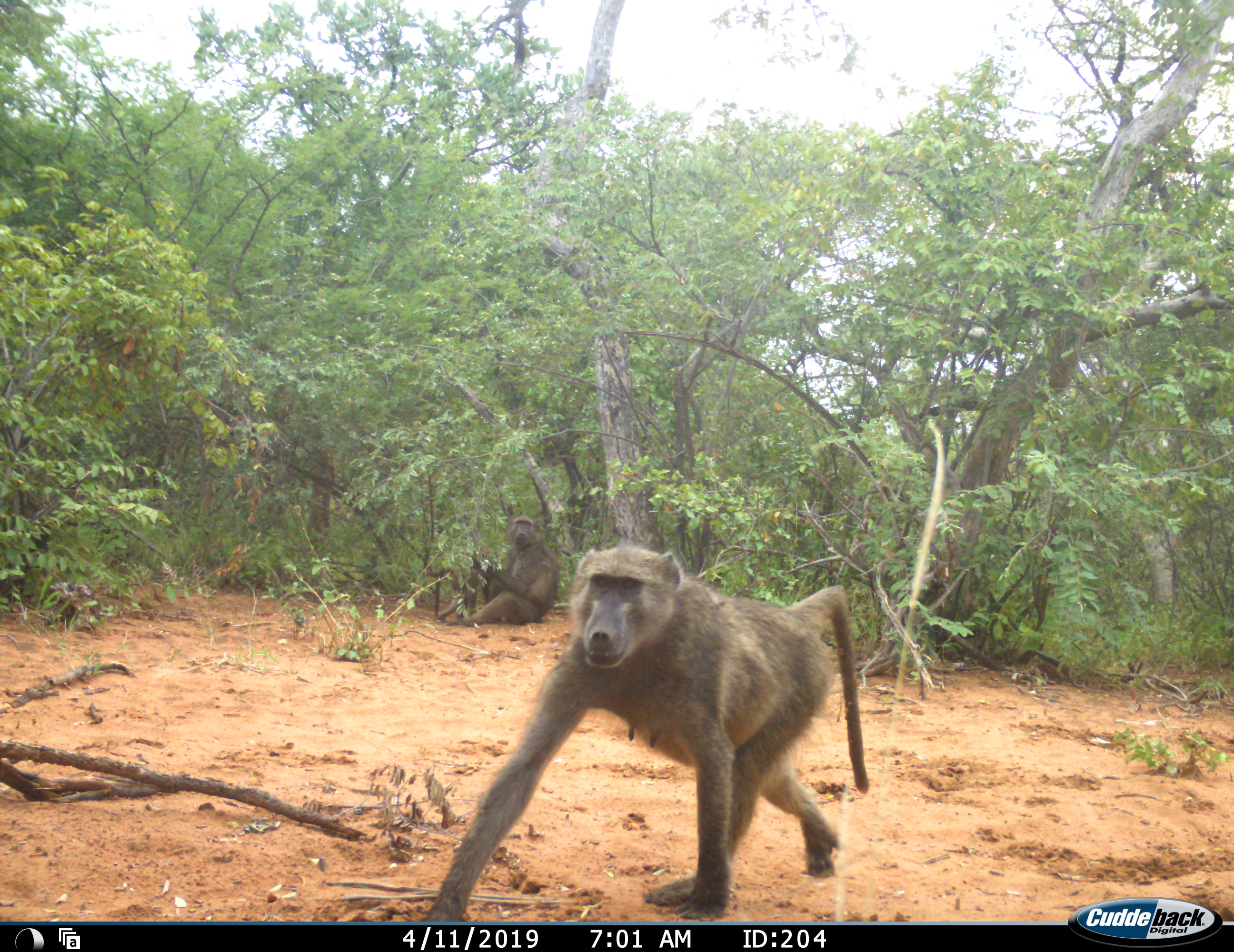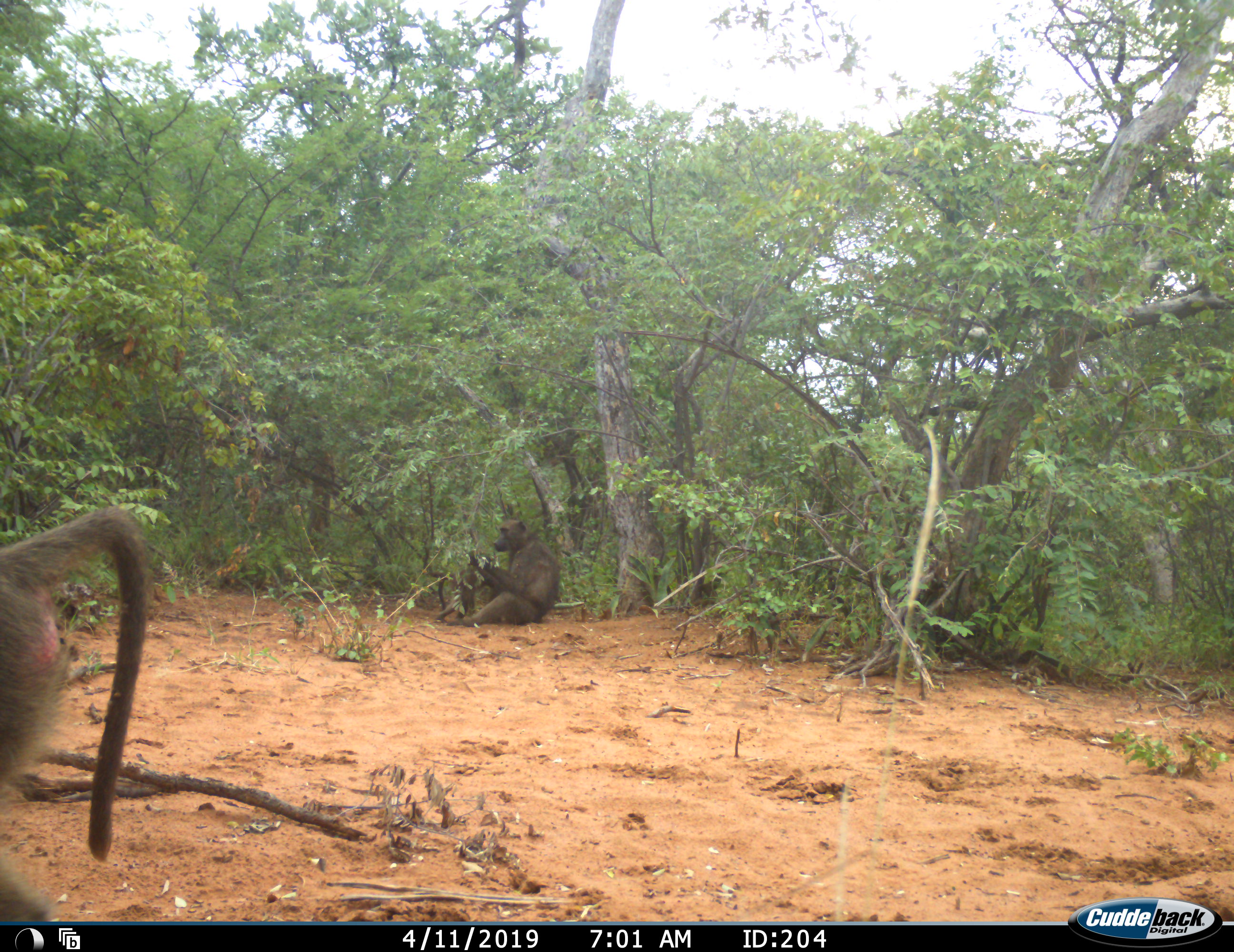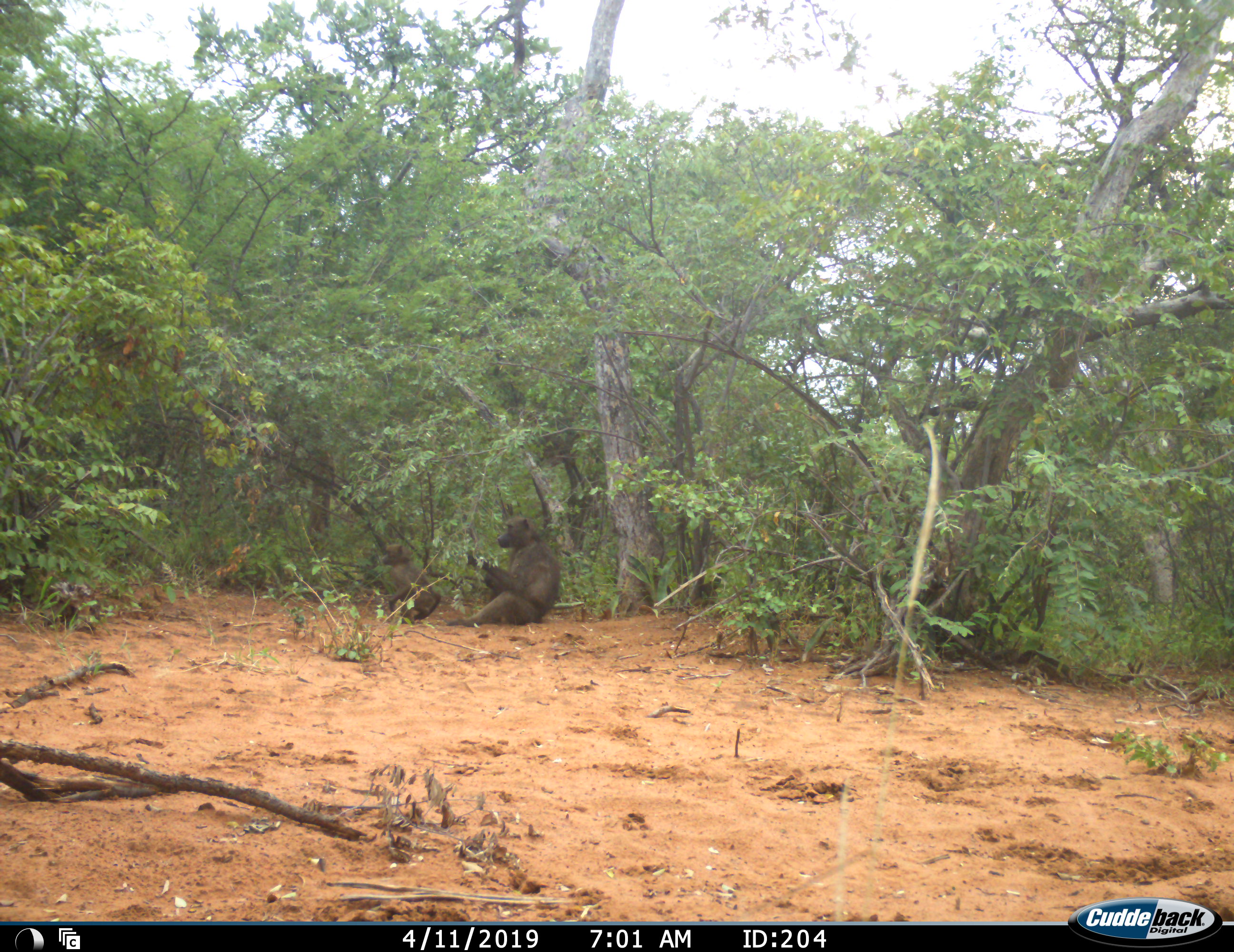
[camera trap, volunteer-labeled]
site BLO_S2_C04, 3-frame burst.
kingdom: Animalia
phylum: Chordata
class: Mammalia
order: Primates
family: Cercopithecidae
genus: Papio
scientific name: Papio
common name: baboon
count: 3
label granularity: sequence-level